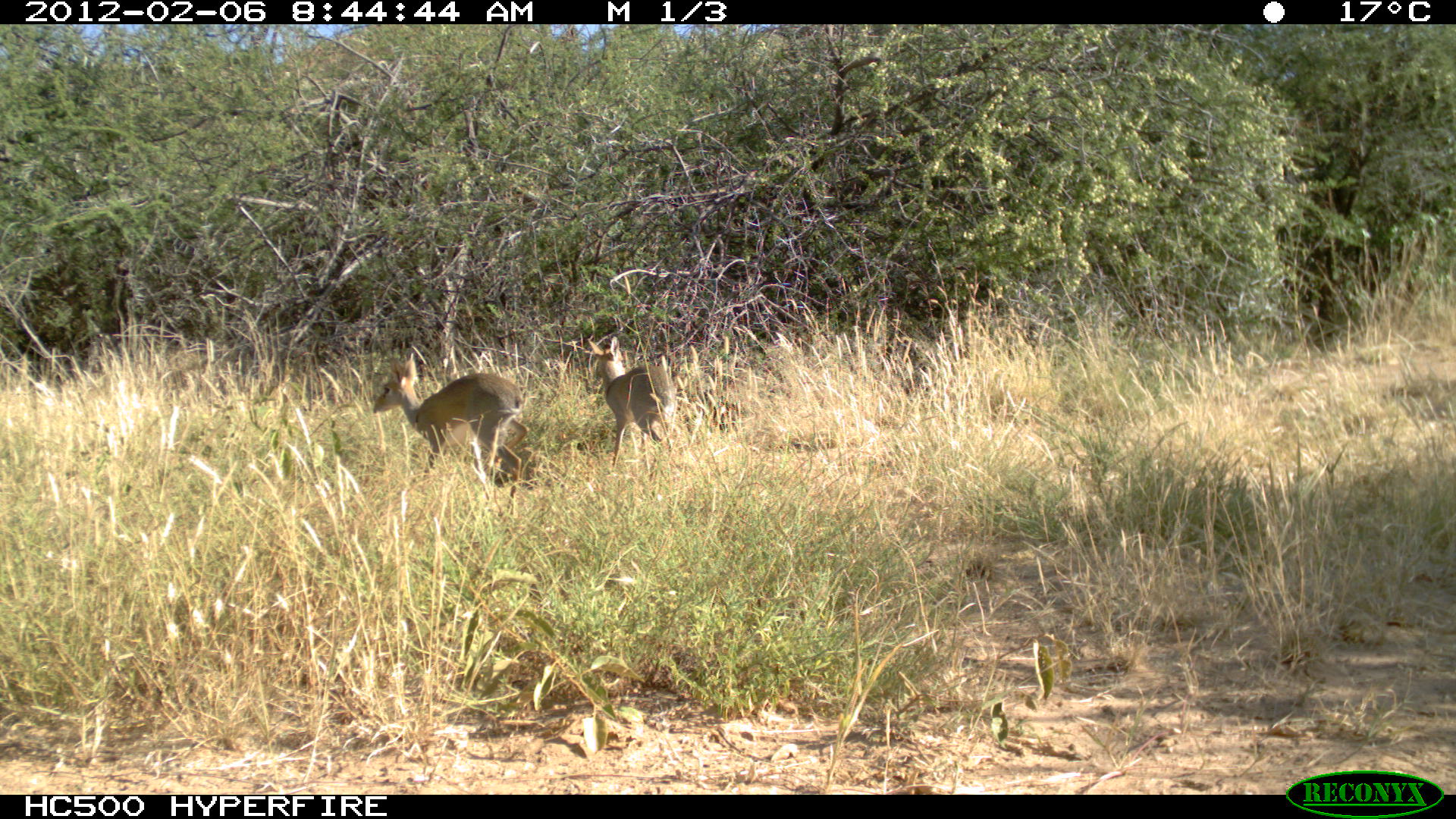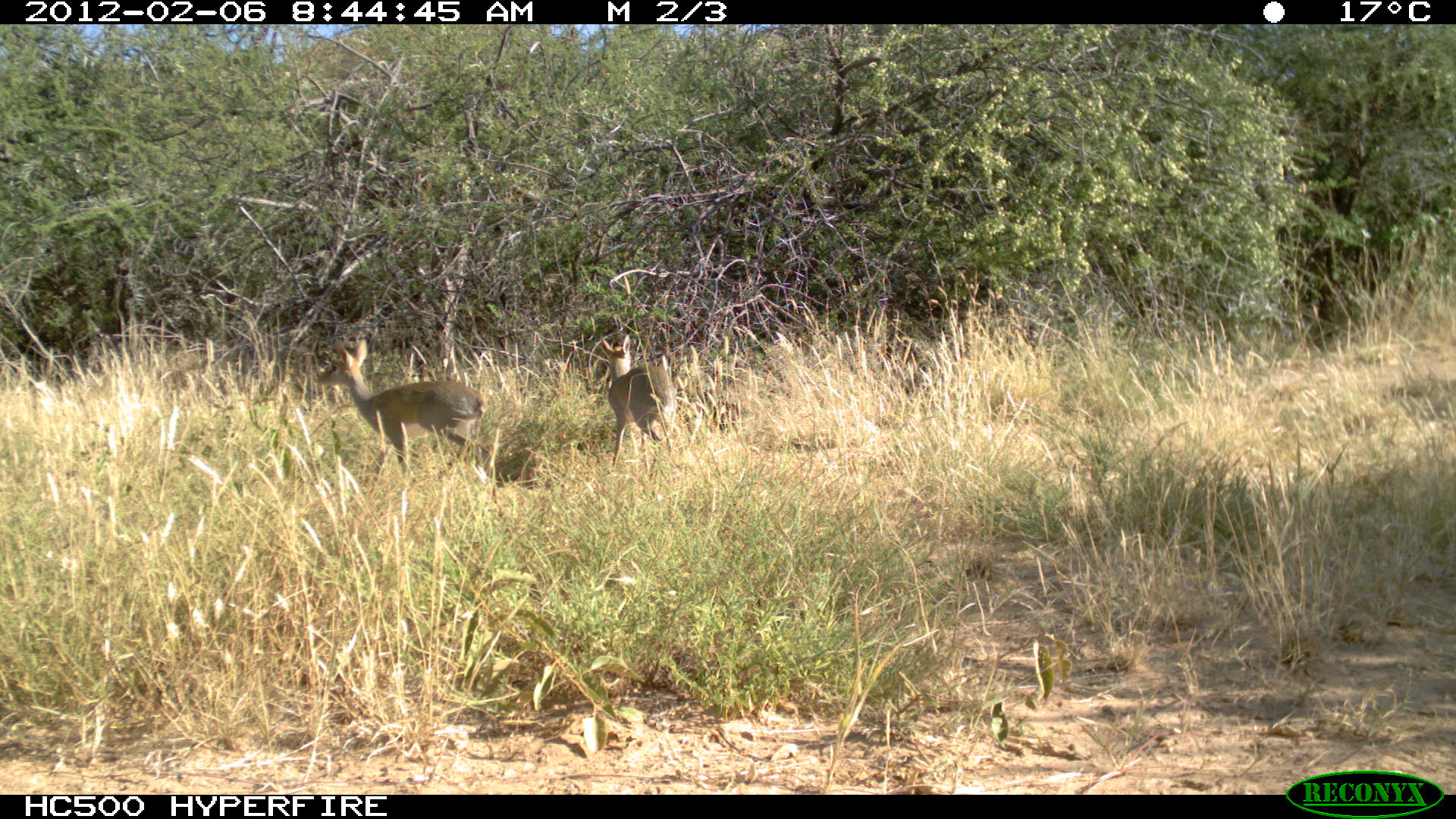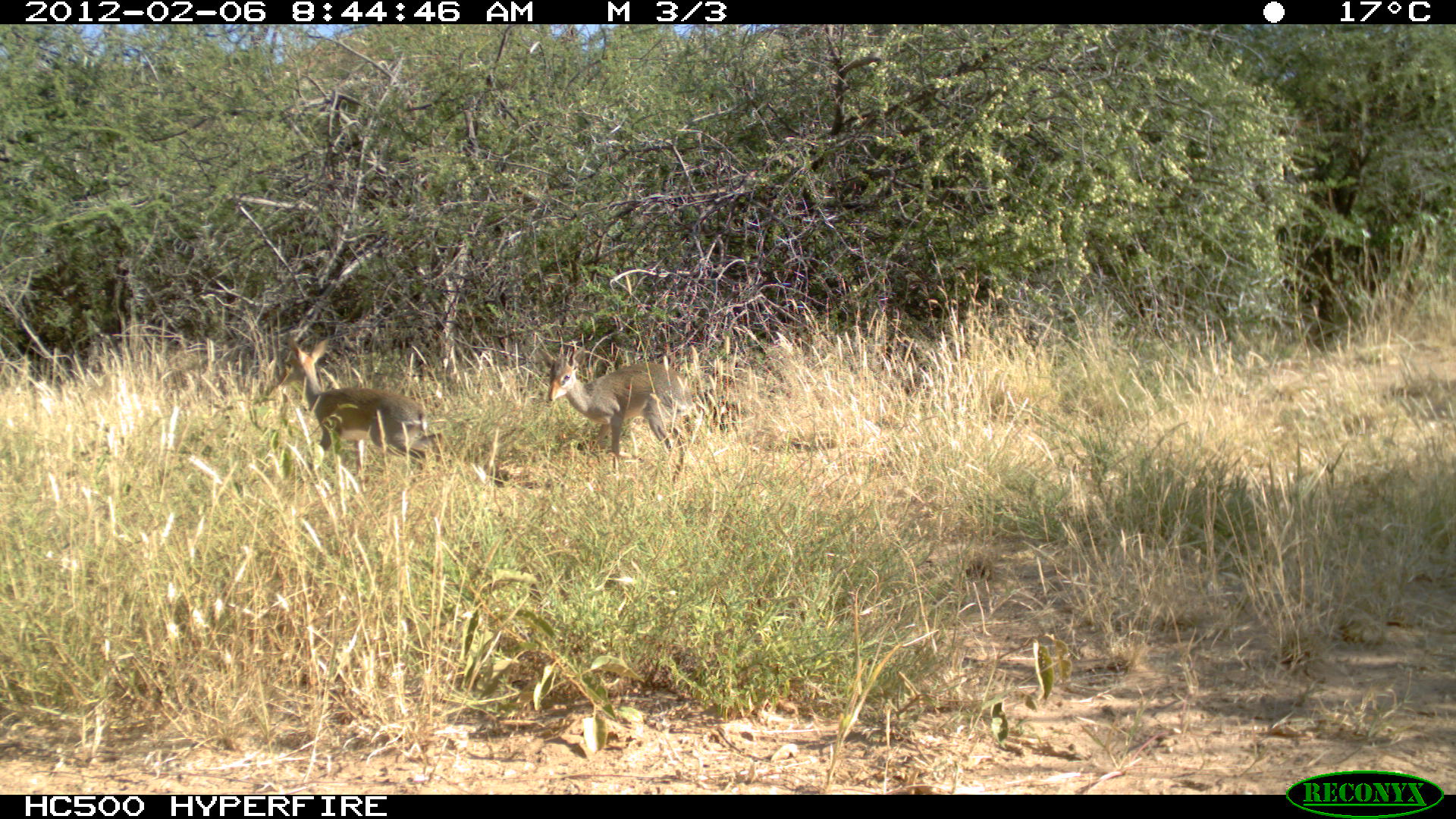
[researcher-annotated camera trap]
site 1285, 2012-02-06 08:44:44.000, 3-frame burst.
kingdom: Animalia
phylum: Chordata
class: Mammalia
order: Artiodactyla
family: Bovidae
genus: Madoqua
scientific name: Madoqua guentheri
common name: günther's dik-dik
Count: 2.